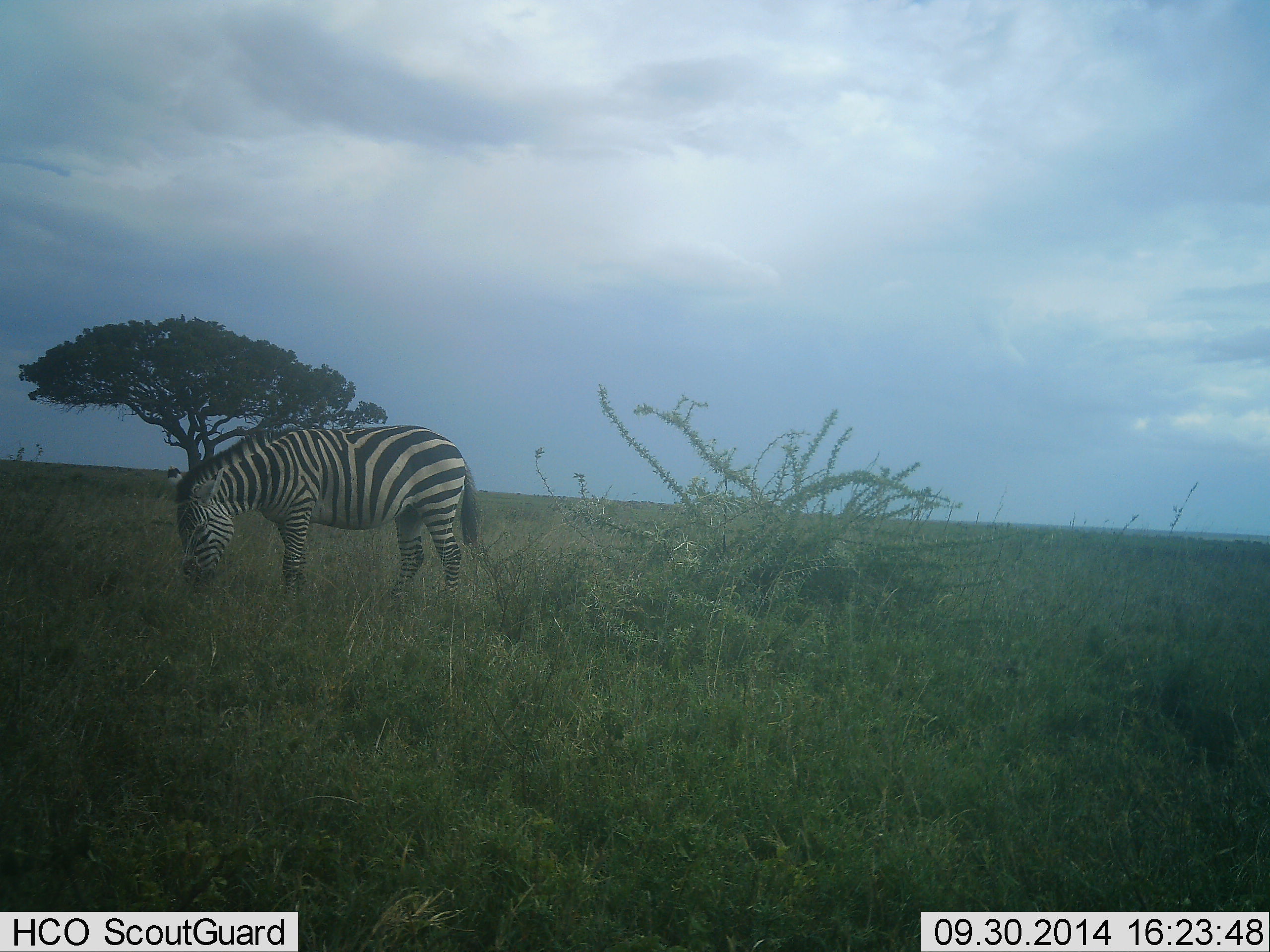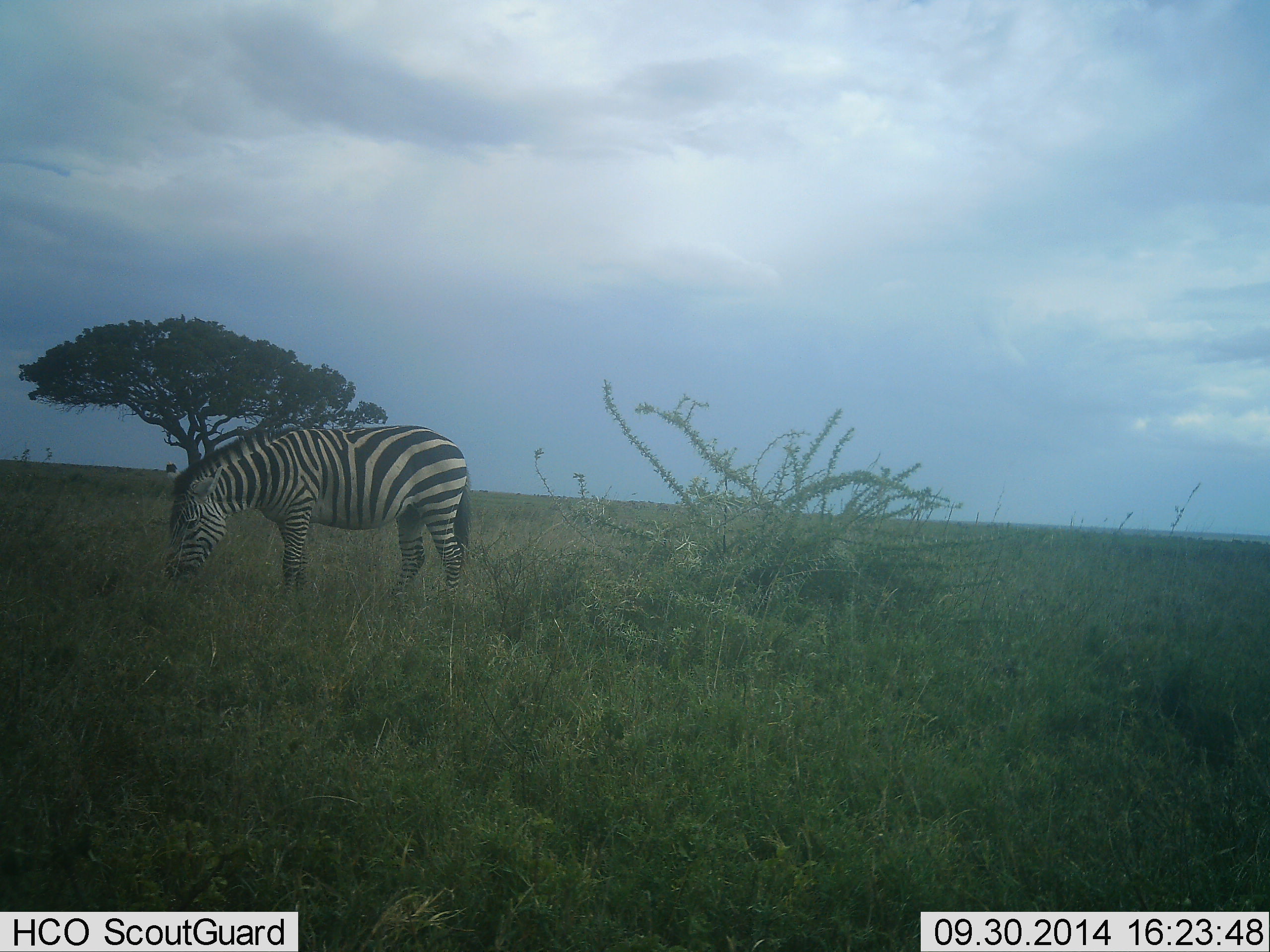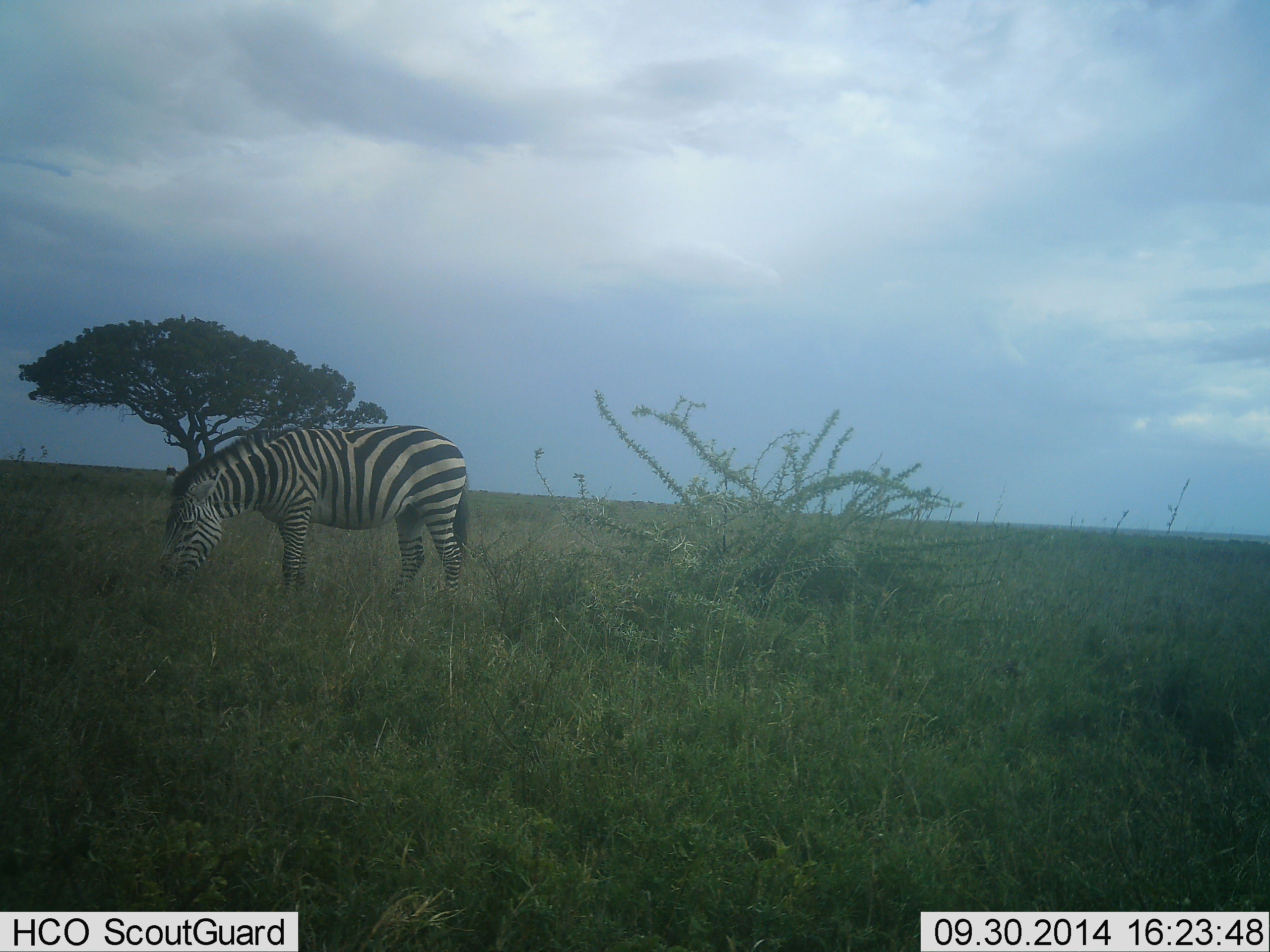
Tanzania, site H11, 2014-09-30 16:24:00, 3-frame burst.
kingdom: Animalia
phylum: Chordata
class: Mammalia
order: Perissodactyla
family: Equidae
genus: Equus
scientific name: Equus quagga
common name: plains zebra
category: zebra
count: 1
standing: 10%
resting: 0%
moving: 0%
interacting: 0%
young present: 0%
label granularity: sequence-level